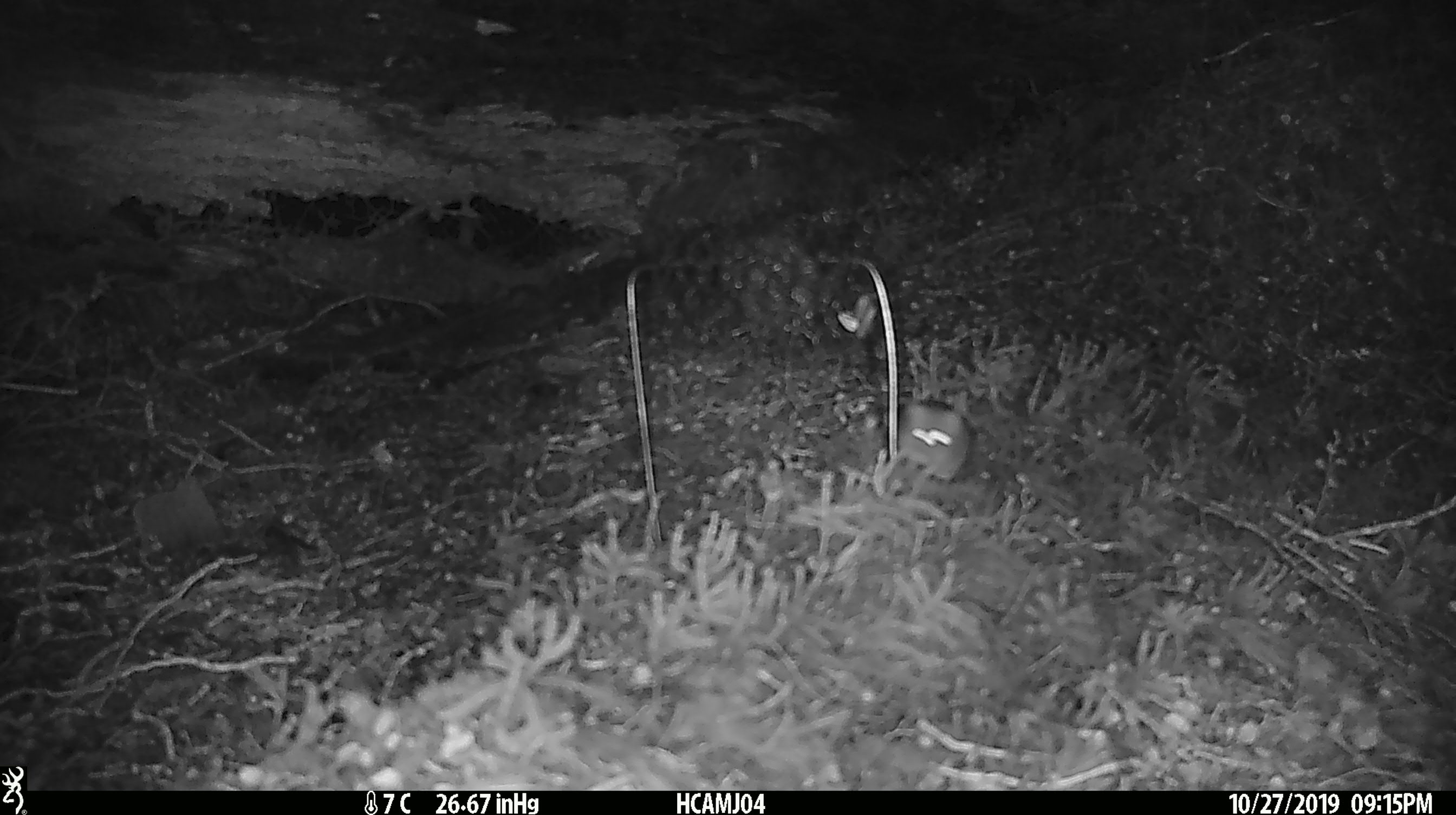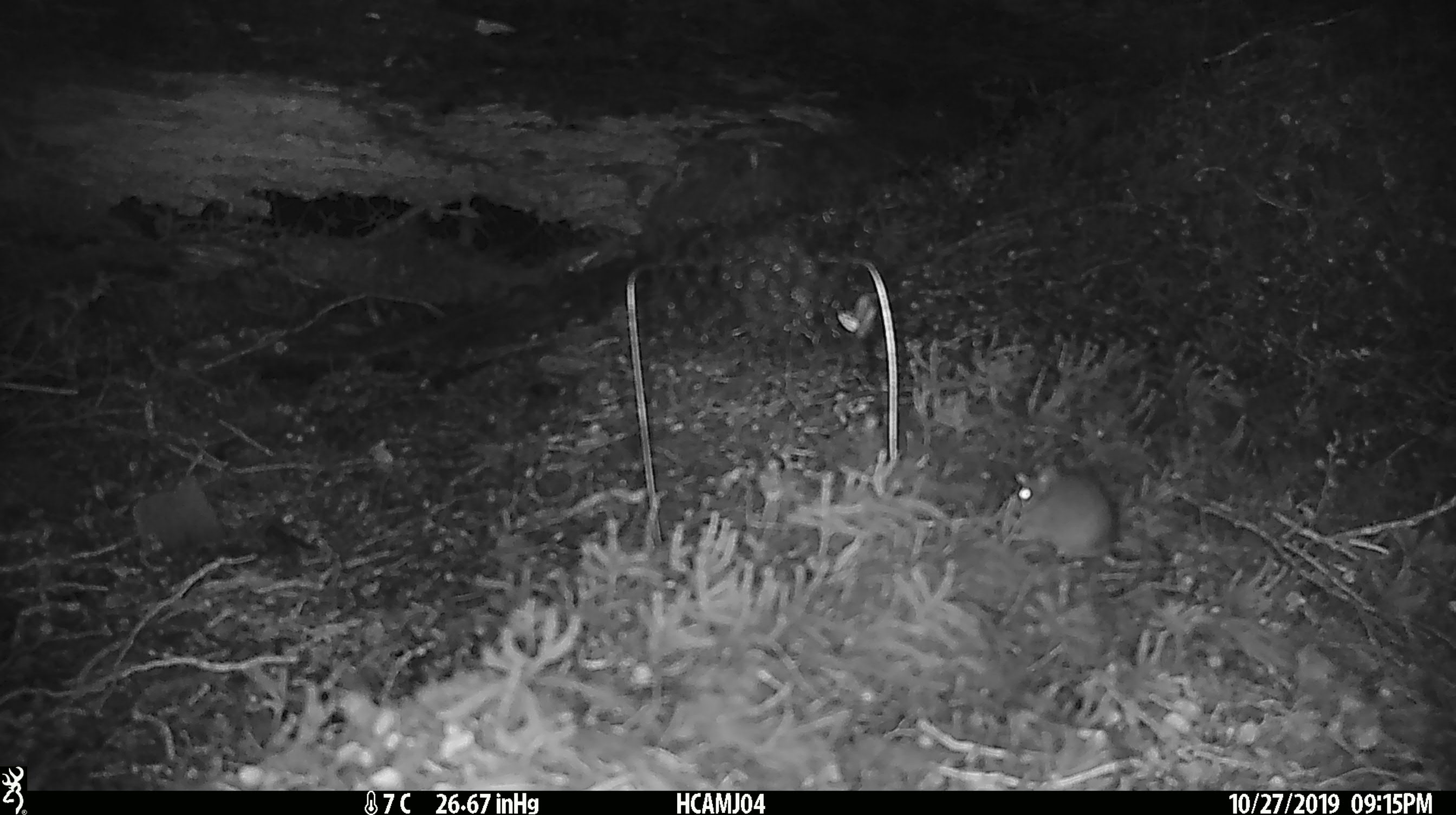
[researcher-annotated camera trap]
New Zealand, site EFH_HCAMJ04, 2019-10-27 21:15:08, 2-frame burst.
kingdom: Animalia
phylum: Chordata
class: Mammalia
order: Rodentia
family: Muridae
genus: Mus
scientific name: Mus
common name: mouse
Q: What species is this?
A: Mouse (Mus).